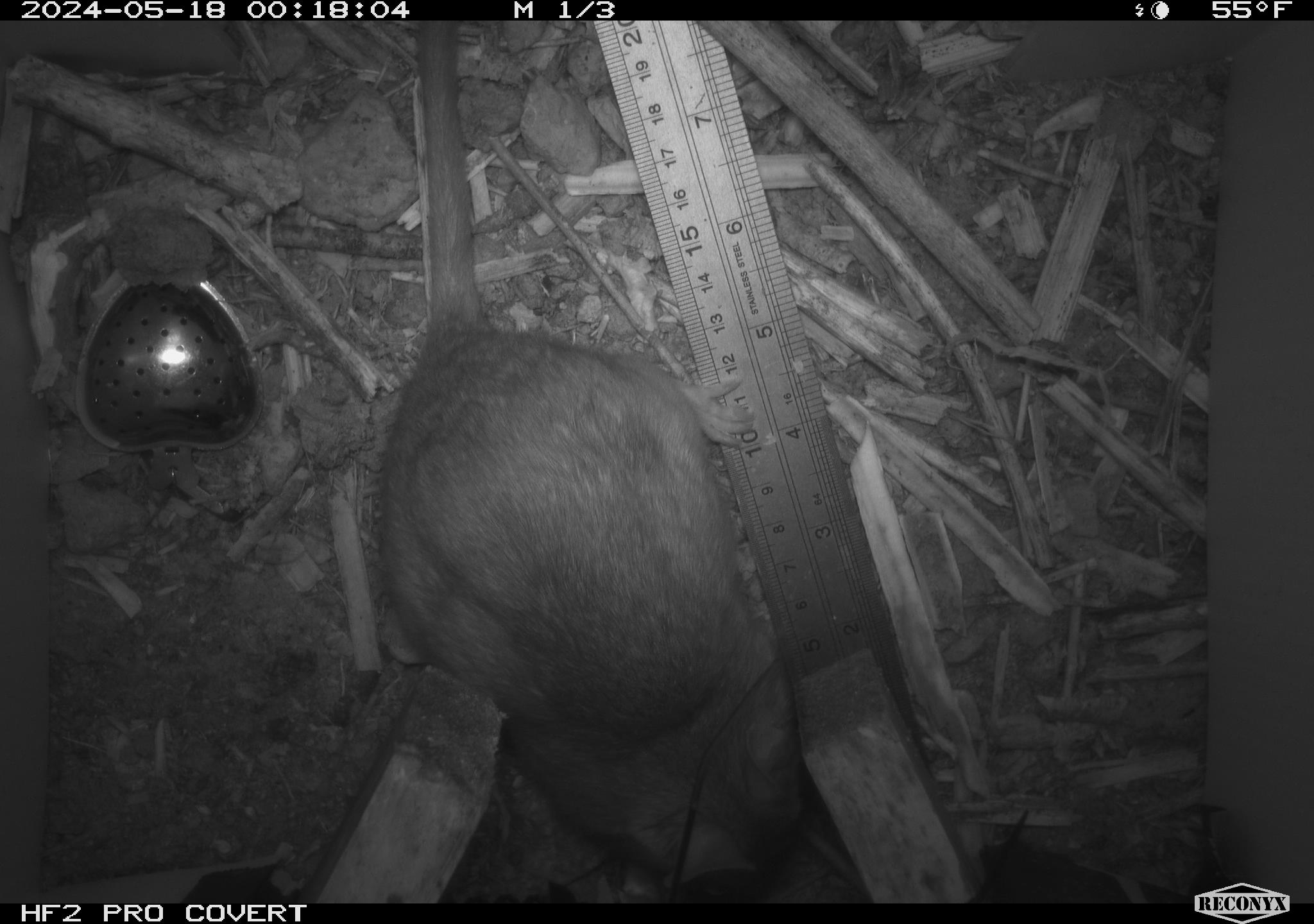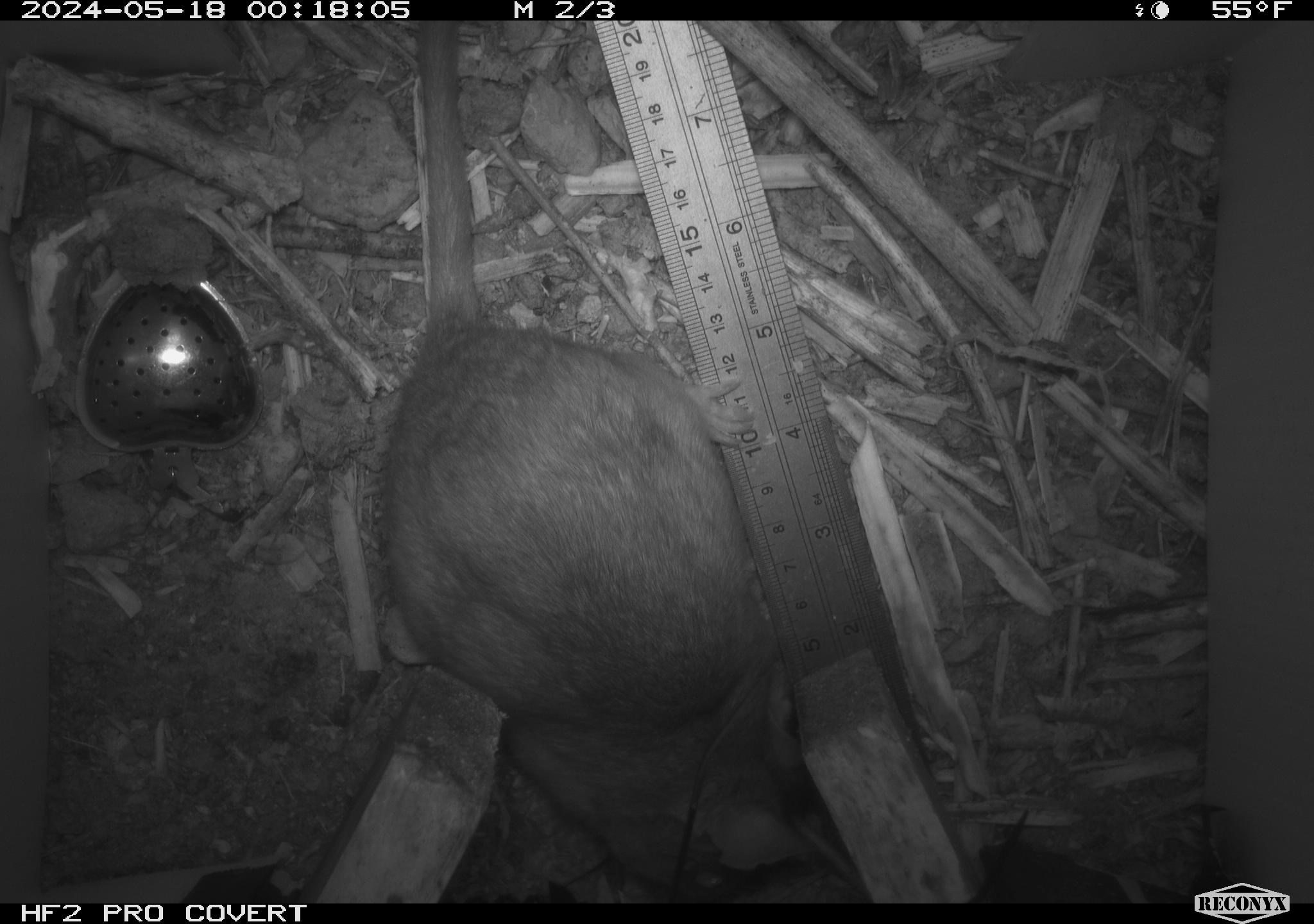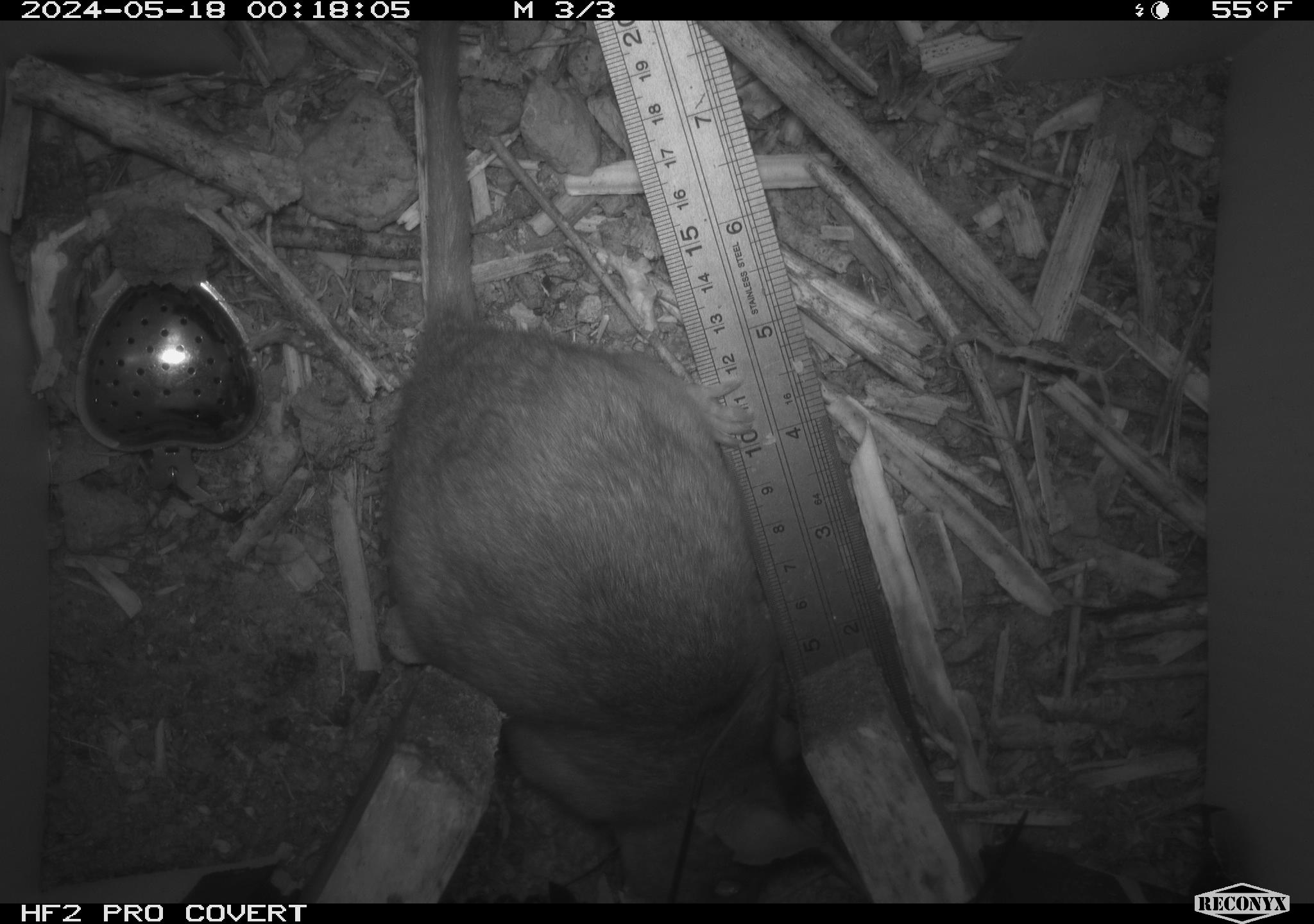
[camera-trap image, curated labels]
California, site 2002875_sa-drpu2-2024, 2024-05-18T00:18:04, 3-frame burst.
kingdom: Animalia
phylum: Chordata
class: Mammalia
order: Rodentia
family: Cricetidae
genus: Neotoma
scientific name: Neotoma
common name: pack rat or woodrat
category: neotoma species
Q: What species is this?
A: Neotoma species (pack rat or woodrat) (Neotoma).